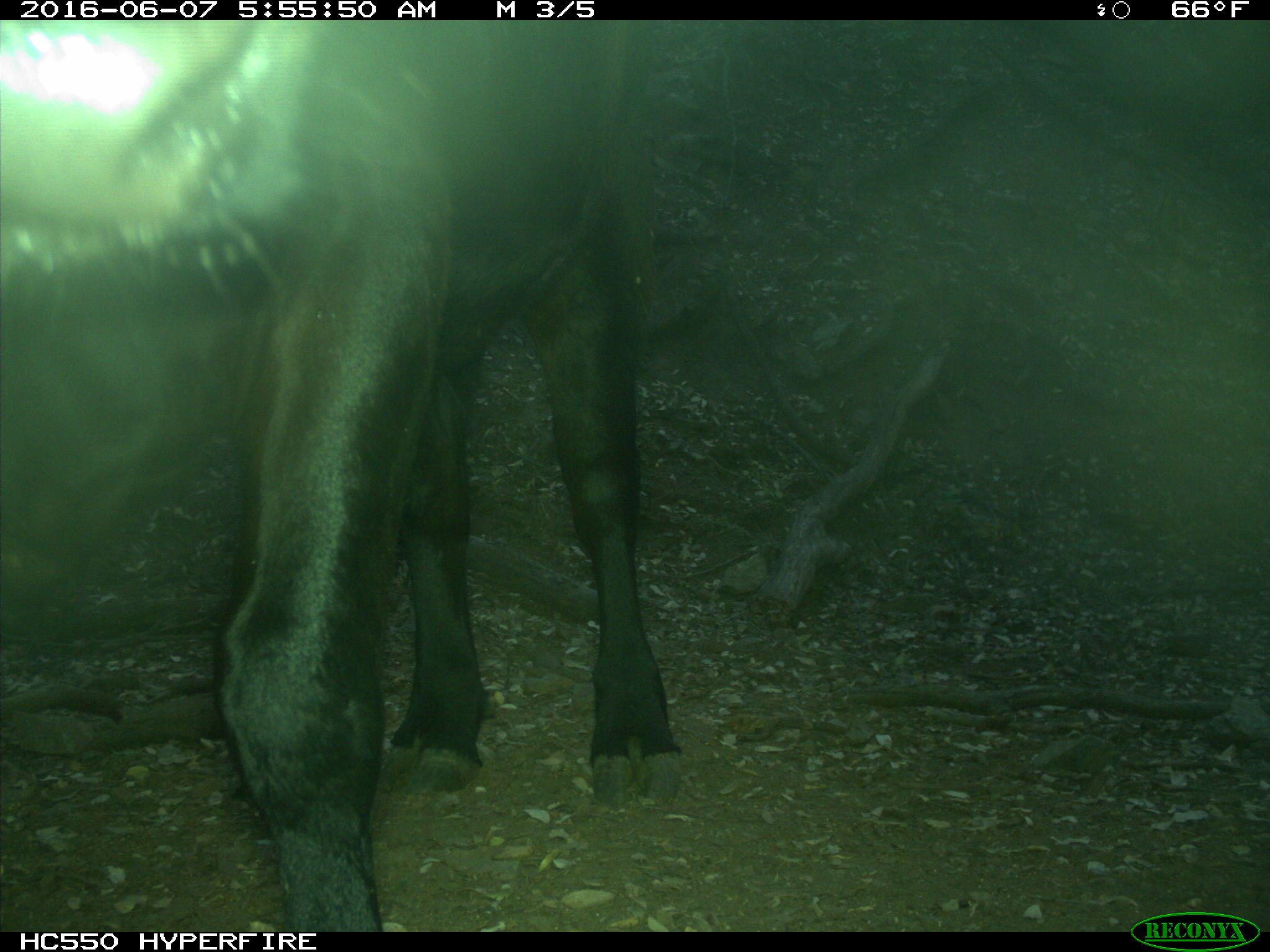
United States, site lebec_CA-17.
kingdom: Animalia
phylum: Chordata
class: Mammalia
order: Artiodactyla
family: Bovidae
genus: Bos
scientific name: Bos taurus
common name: domestic cow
Bos taurus (domestic cow).